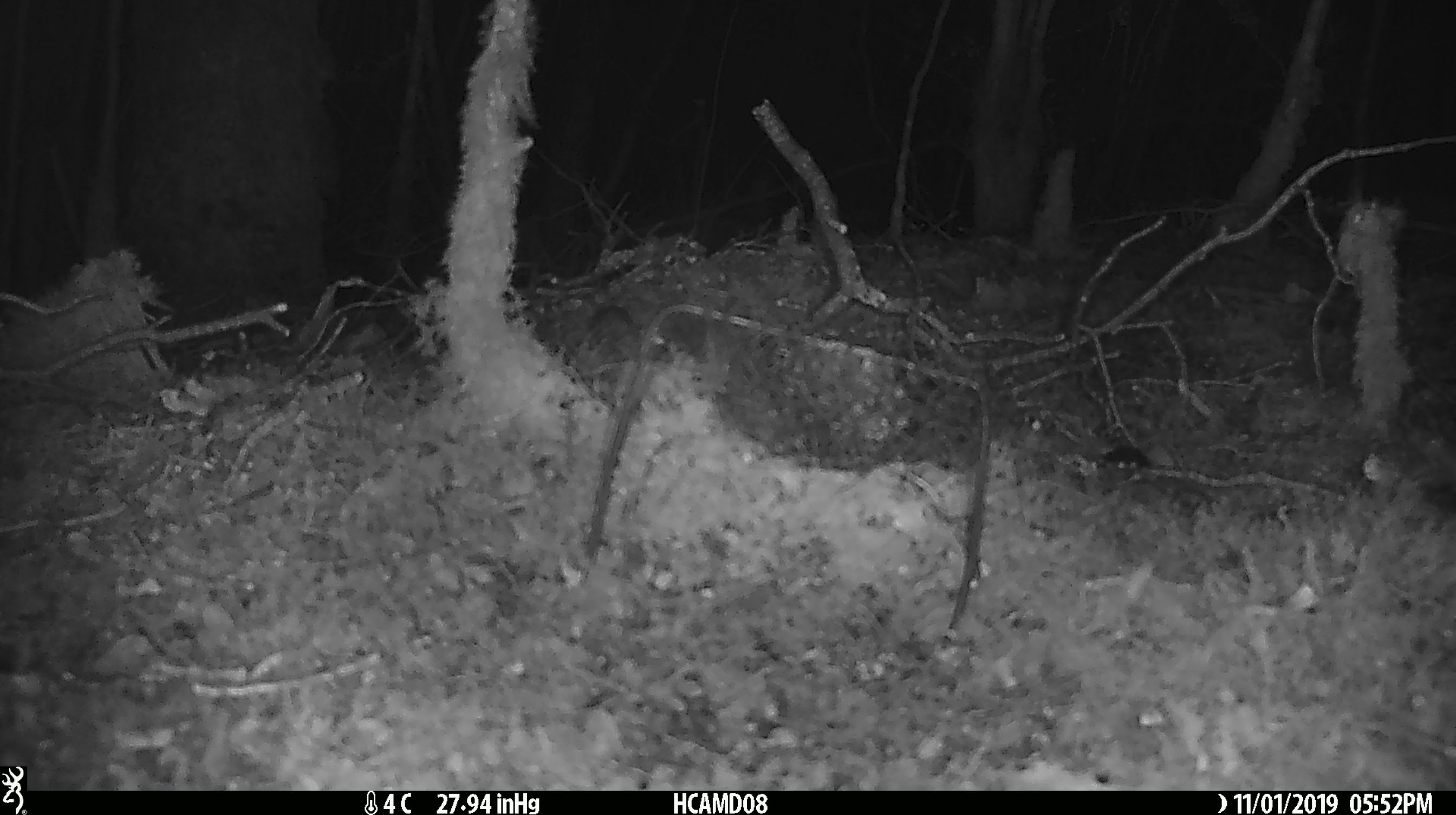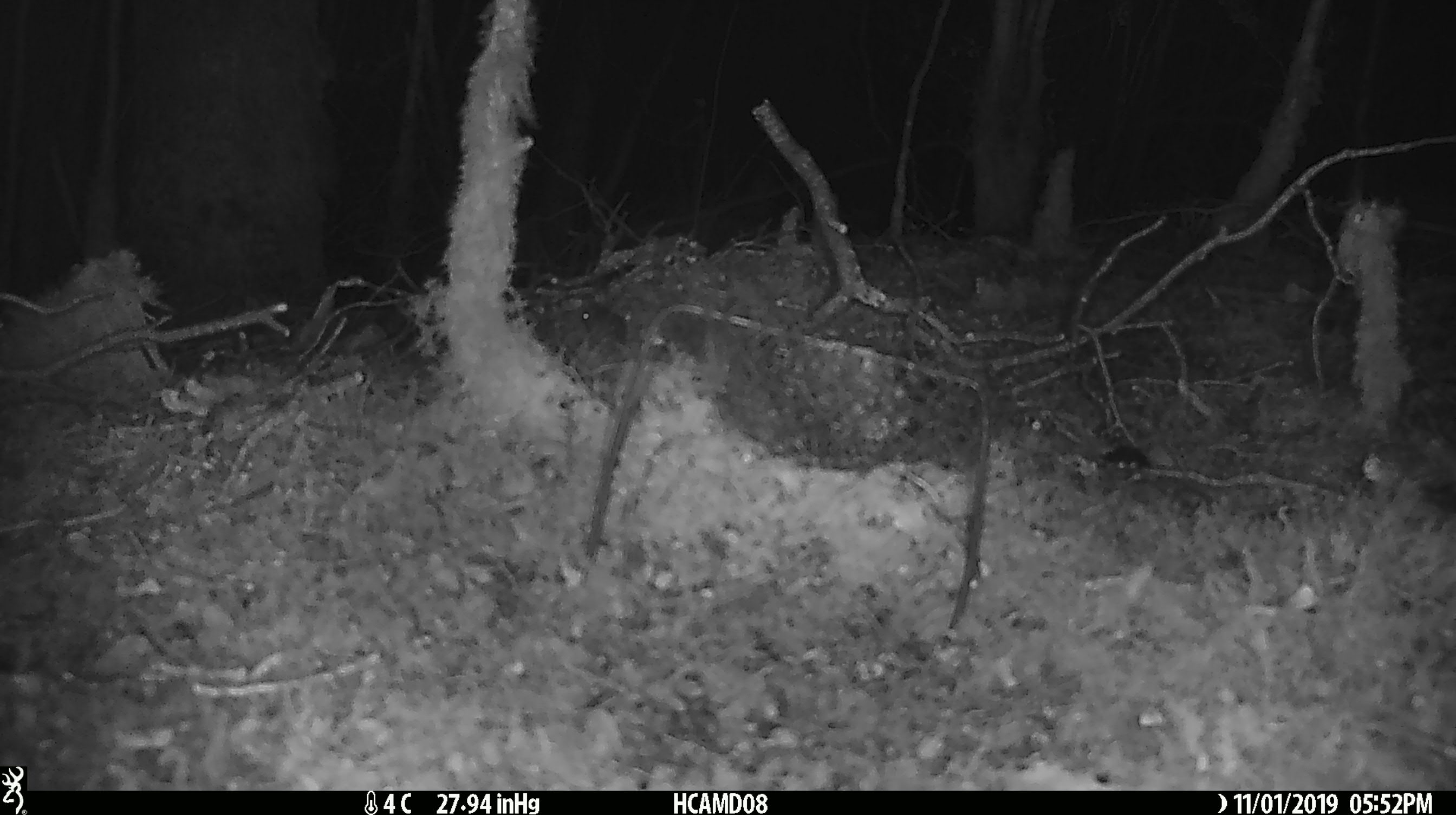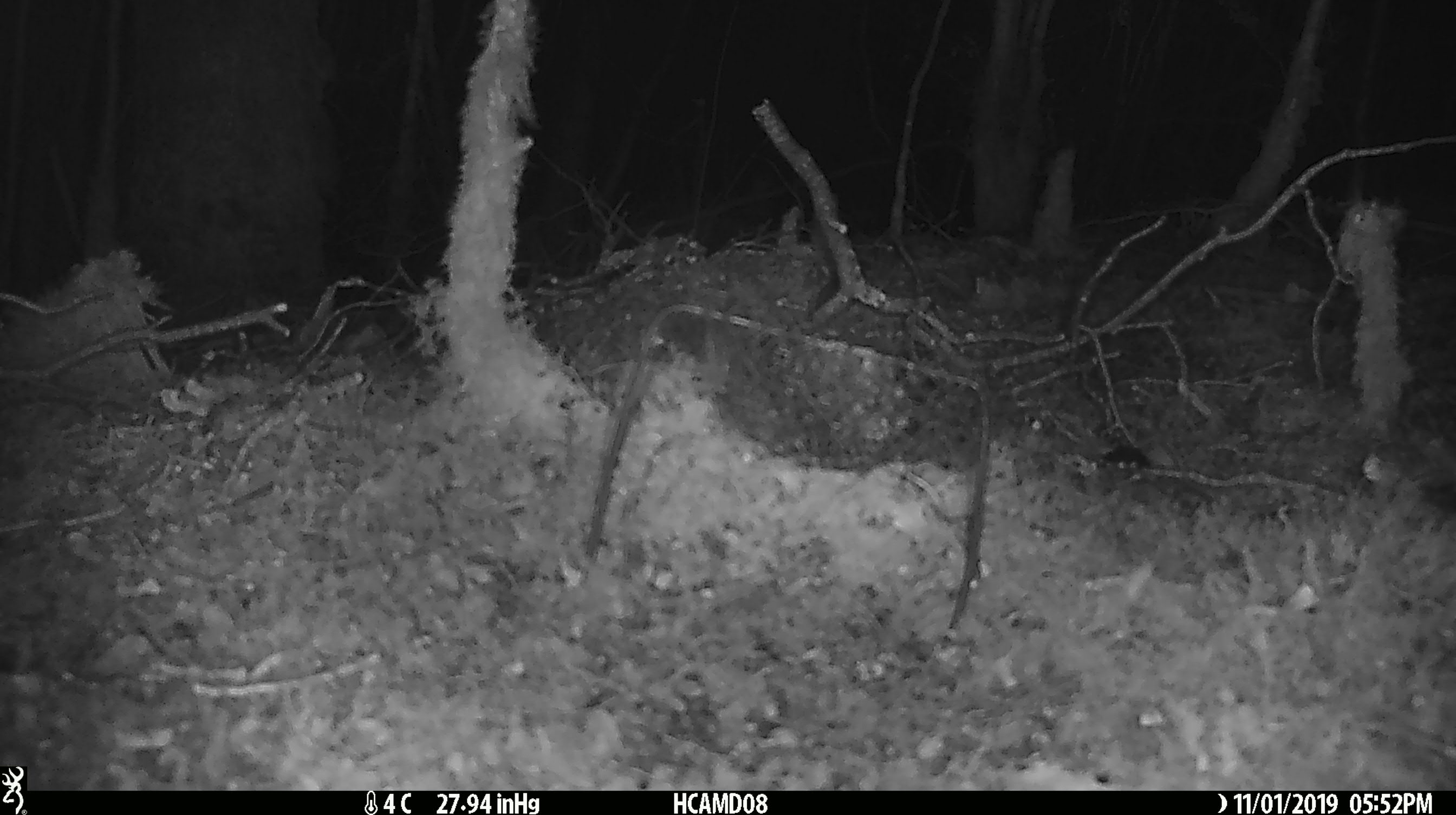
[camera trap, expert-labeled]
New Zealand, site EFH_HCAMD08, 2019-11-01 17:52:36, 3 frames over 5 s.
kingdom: Animalia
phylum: Chordata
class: Mammalia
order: Rodentia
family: Muridae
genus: Mus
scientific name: Mus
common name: mouse